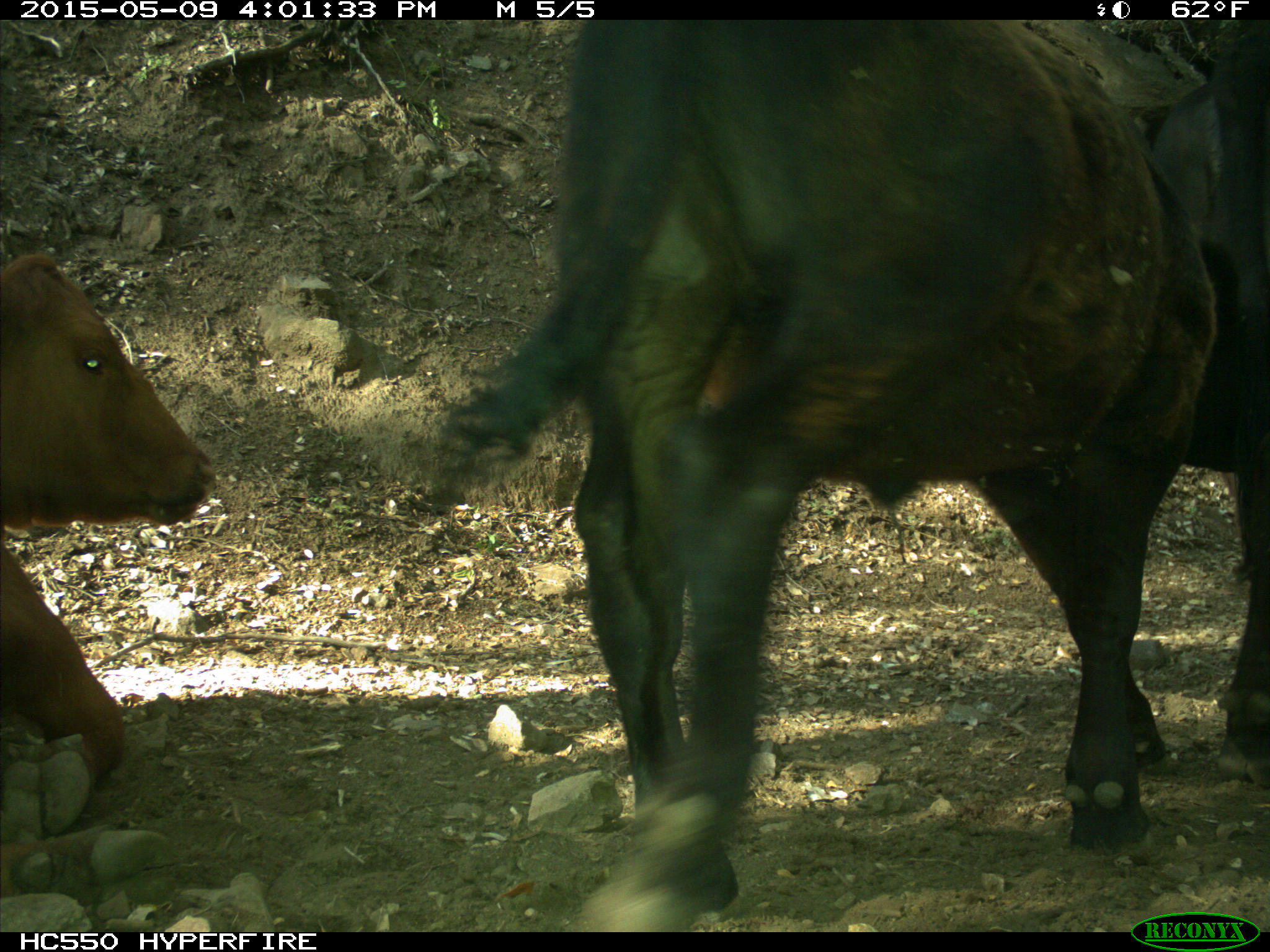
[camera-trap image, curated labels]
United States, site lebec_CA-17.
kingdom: Animalia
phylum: Chordata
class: Mammalia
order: Artiodactyla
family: Bovidae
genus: Bos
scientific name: Bos taurus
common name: domestic cow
Bos taurus (domestic cow).